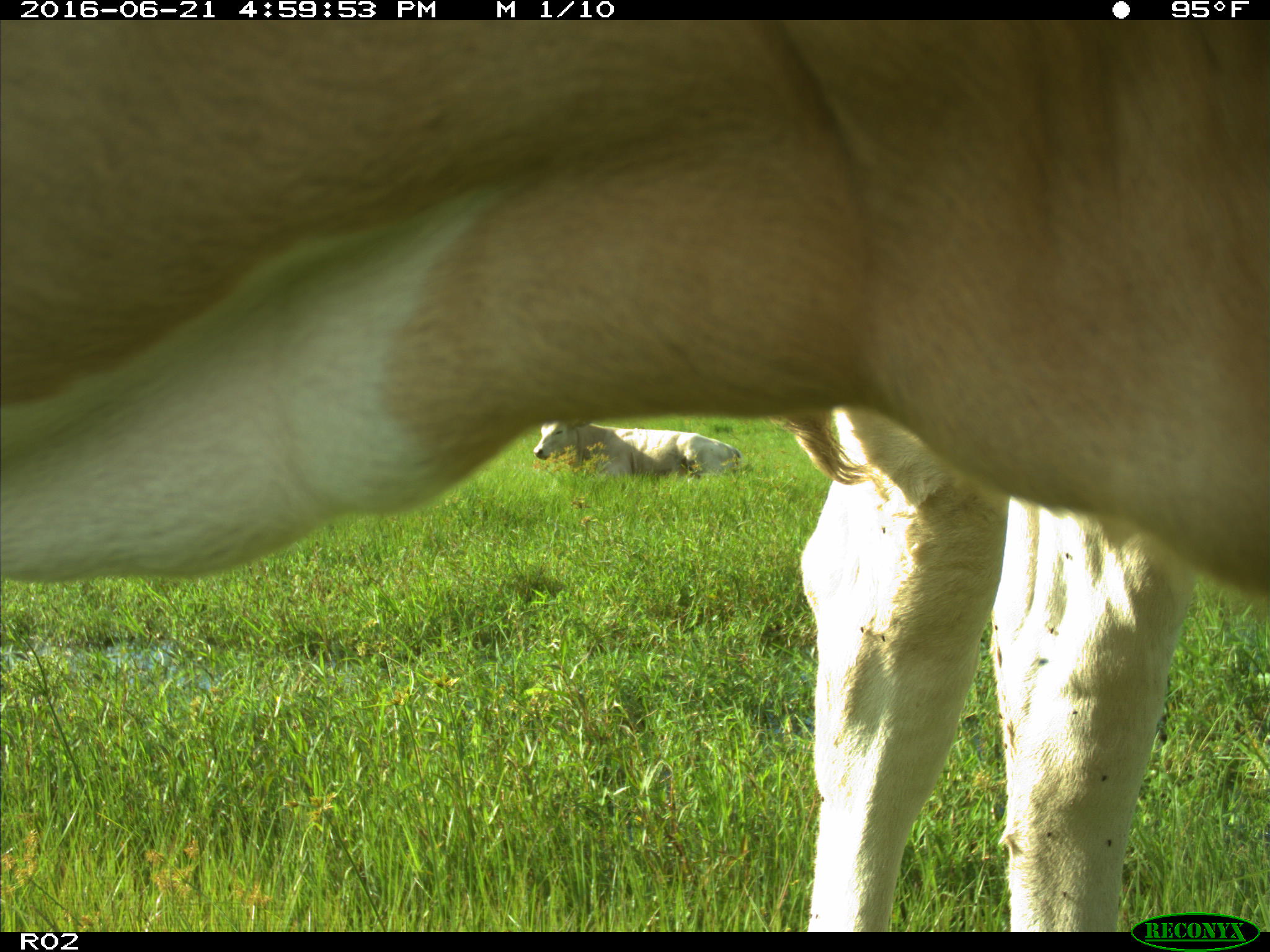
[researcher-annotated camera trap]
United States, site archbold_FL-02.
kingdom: Animalia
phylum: Chordata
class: Mammalia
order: Artiodactyla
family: Bovidae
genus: Bos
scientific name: Bos taurus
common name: domestic cow